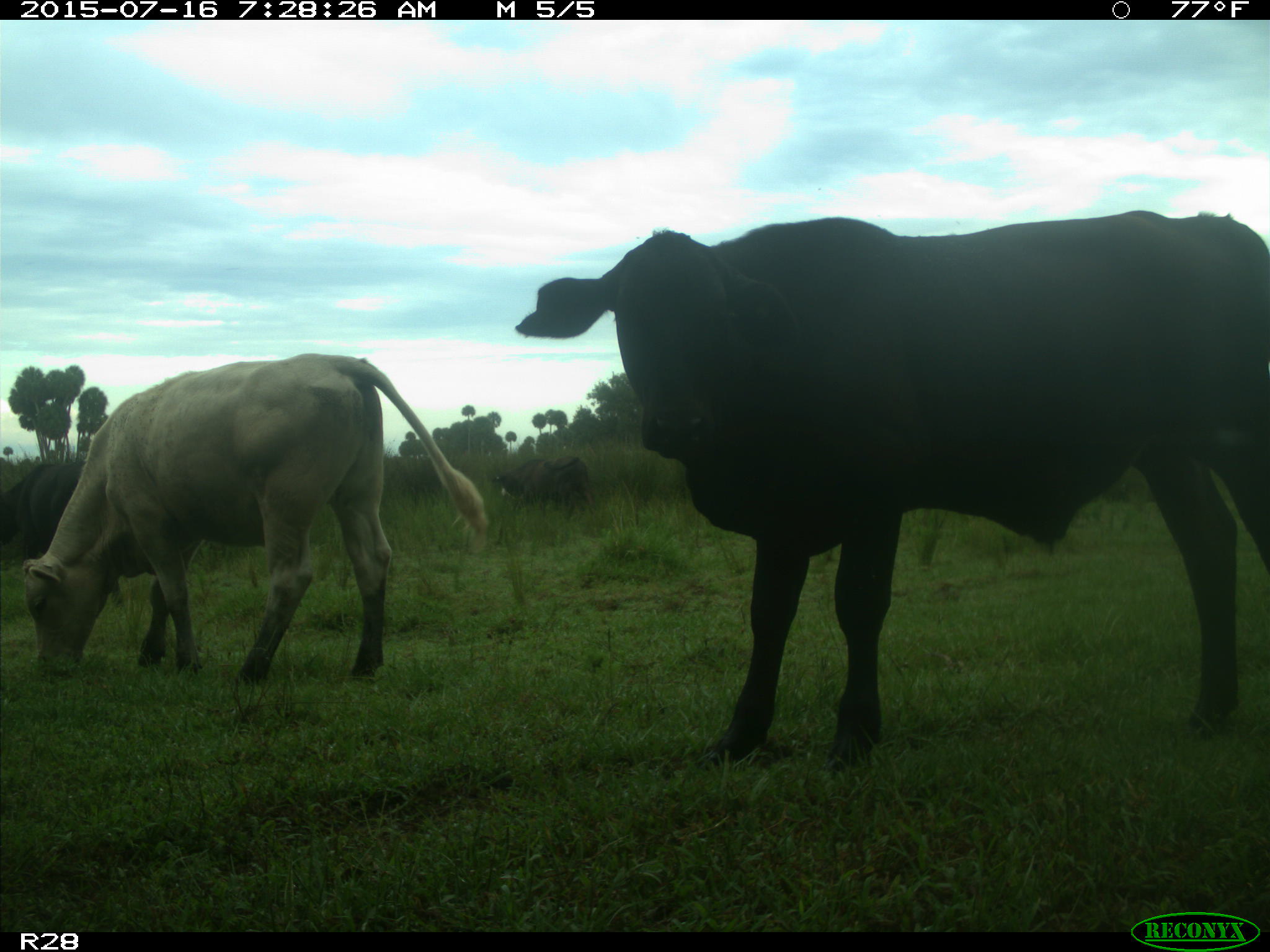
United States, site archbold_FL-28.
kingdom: Animalia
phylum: Chordata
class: Mammalia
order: Artiodactyla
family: Bovidae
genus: Bos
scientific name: Bos taurus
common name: domestic cow